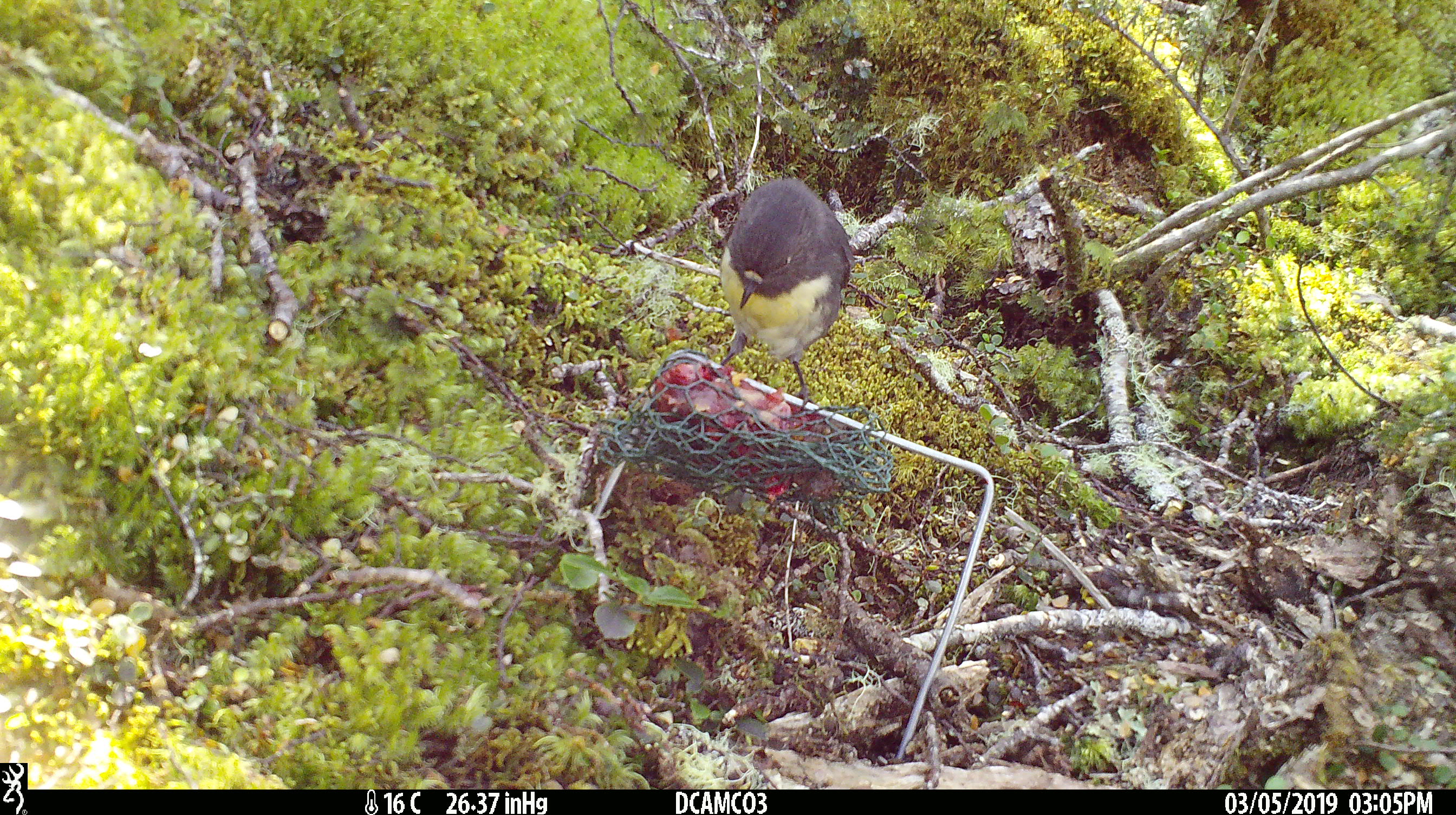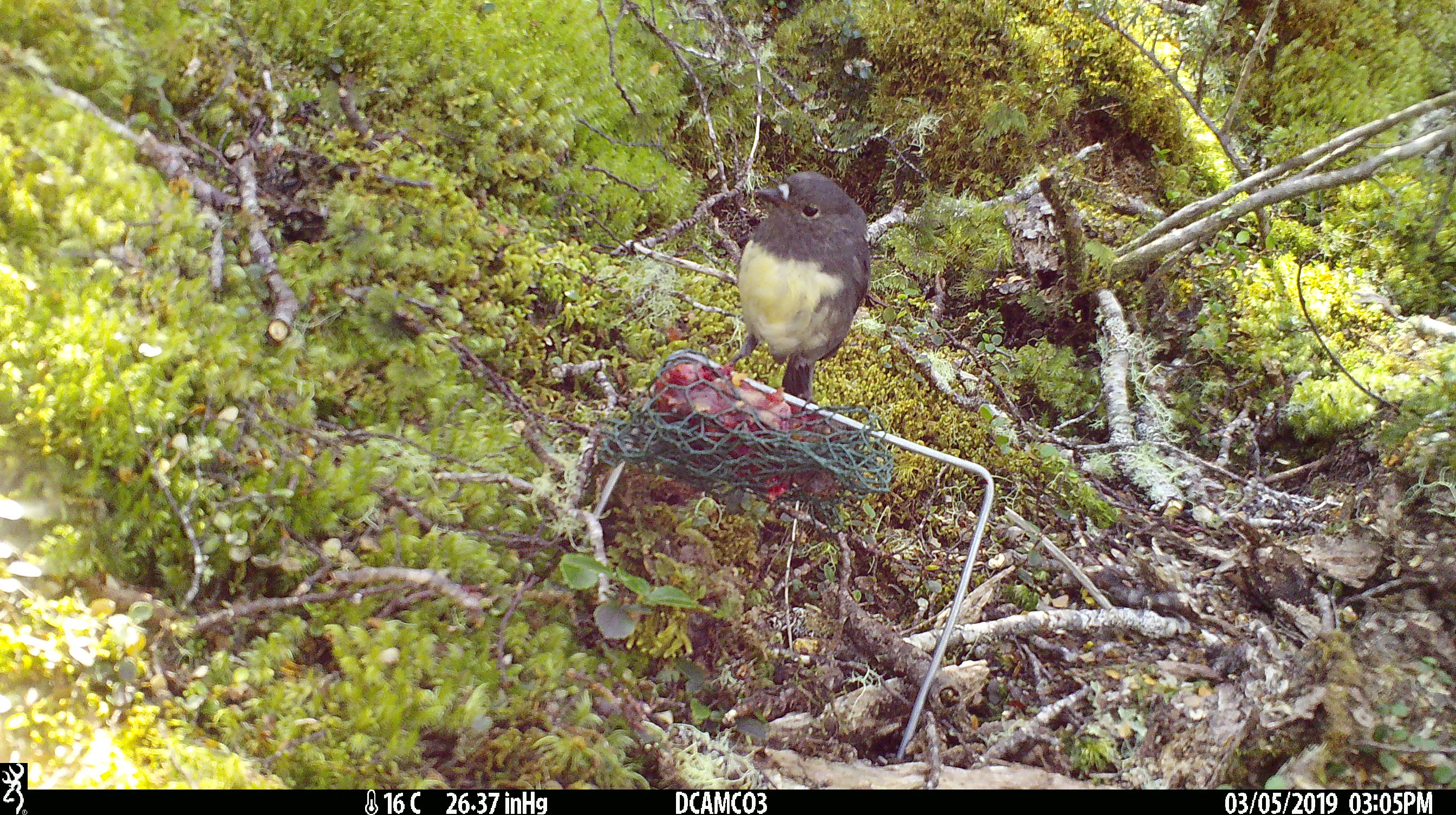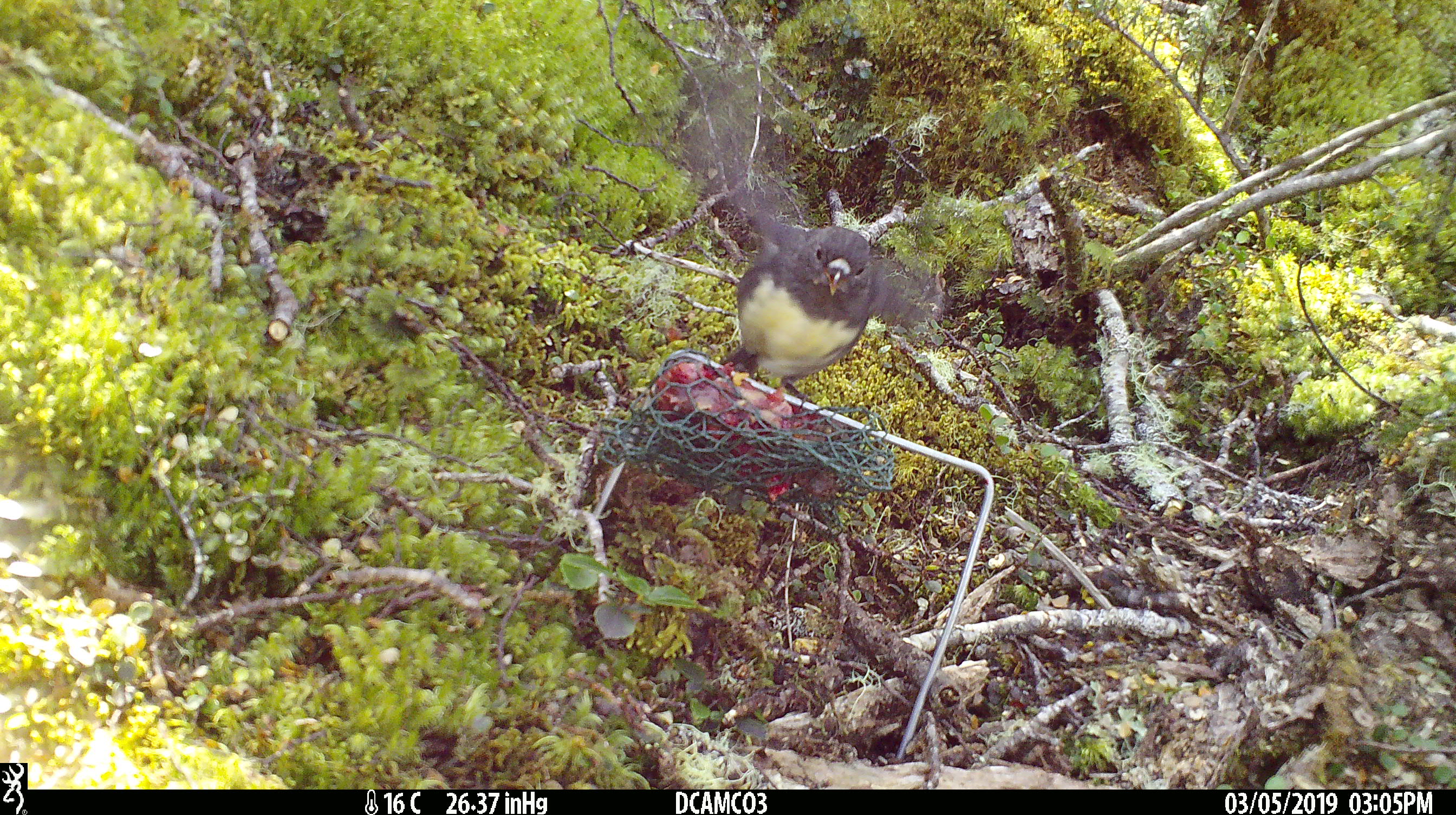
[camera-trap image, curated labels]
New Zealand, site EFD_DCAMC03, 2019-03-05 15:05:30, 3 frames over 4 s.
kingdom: Animalia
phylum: Chordata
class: Aves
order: Passeriformes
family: Petroicidae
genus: Petroica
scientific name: Petroica australis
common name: new zealand robin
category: robin